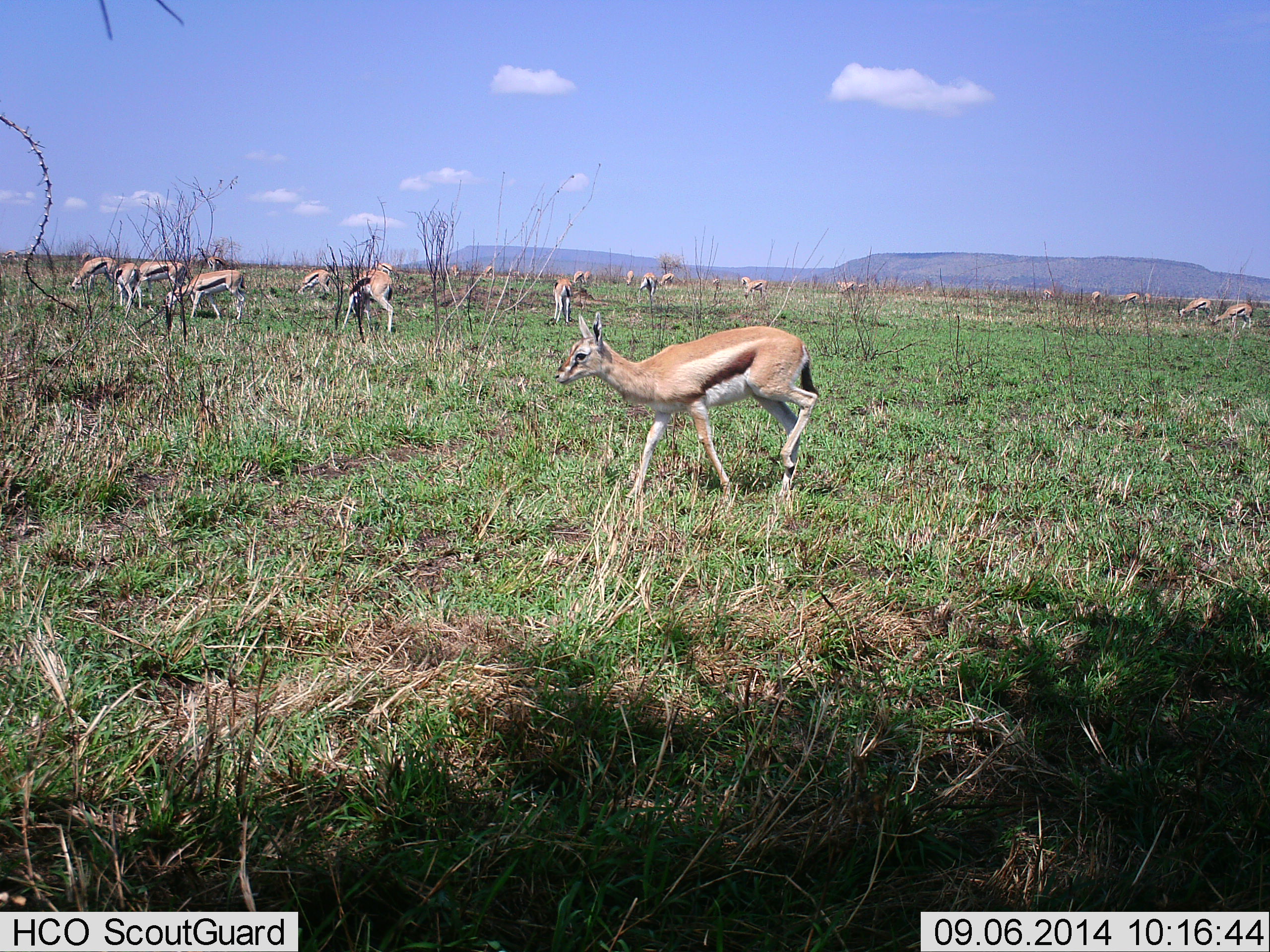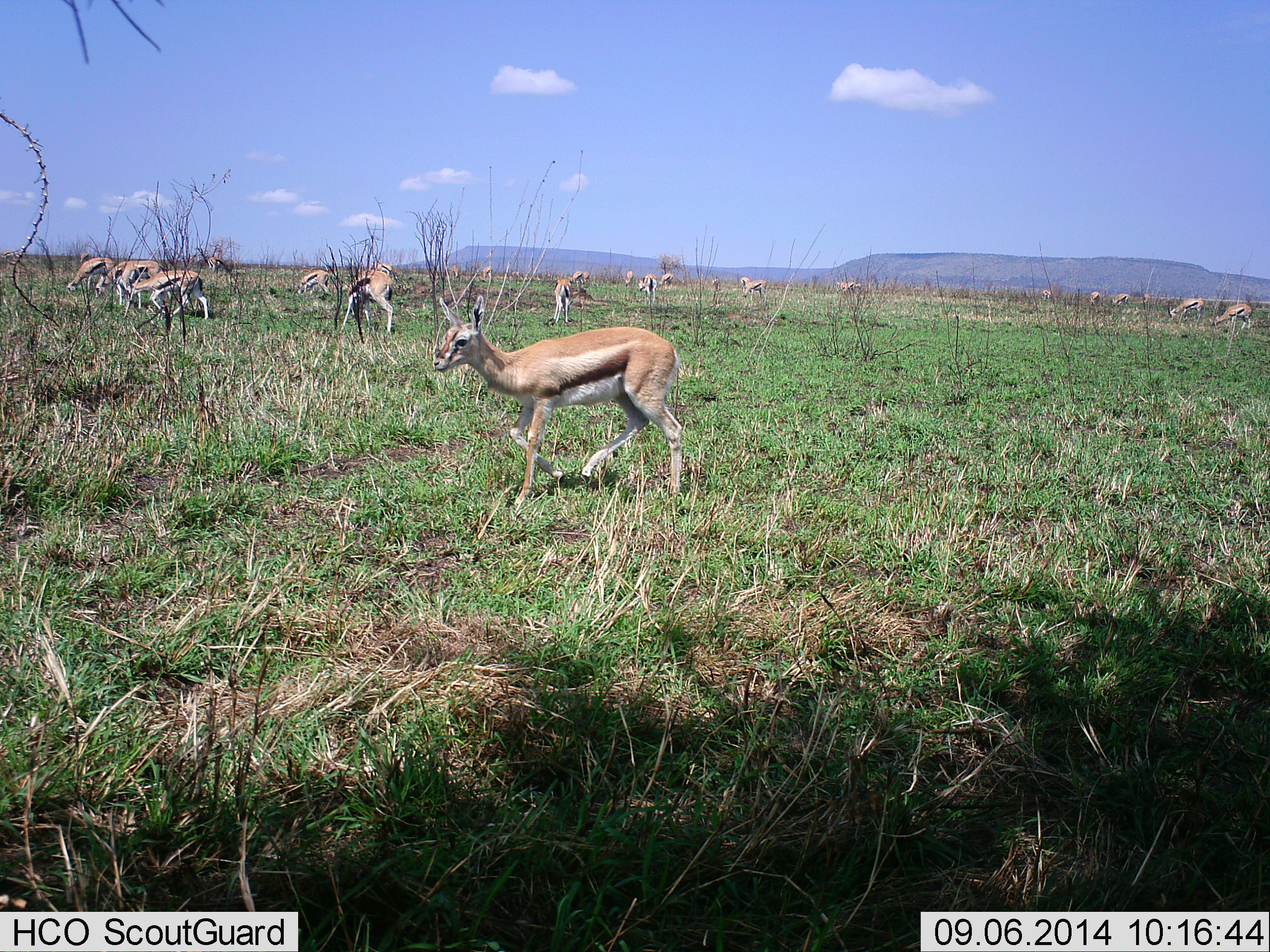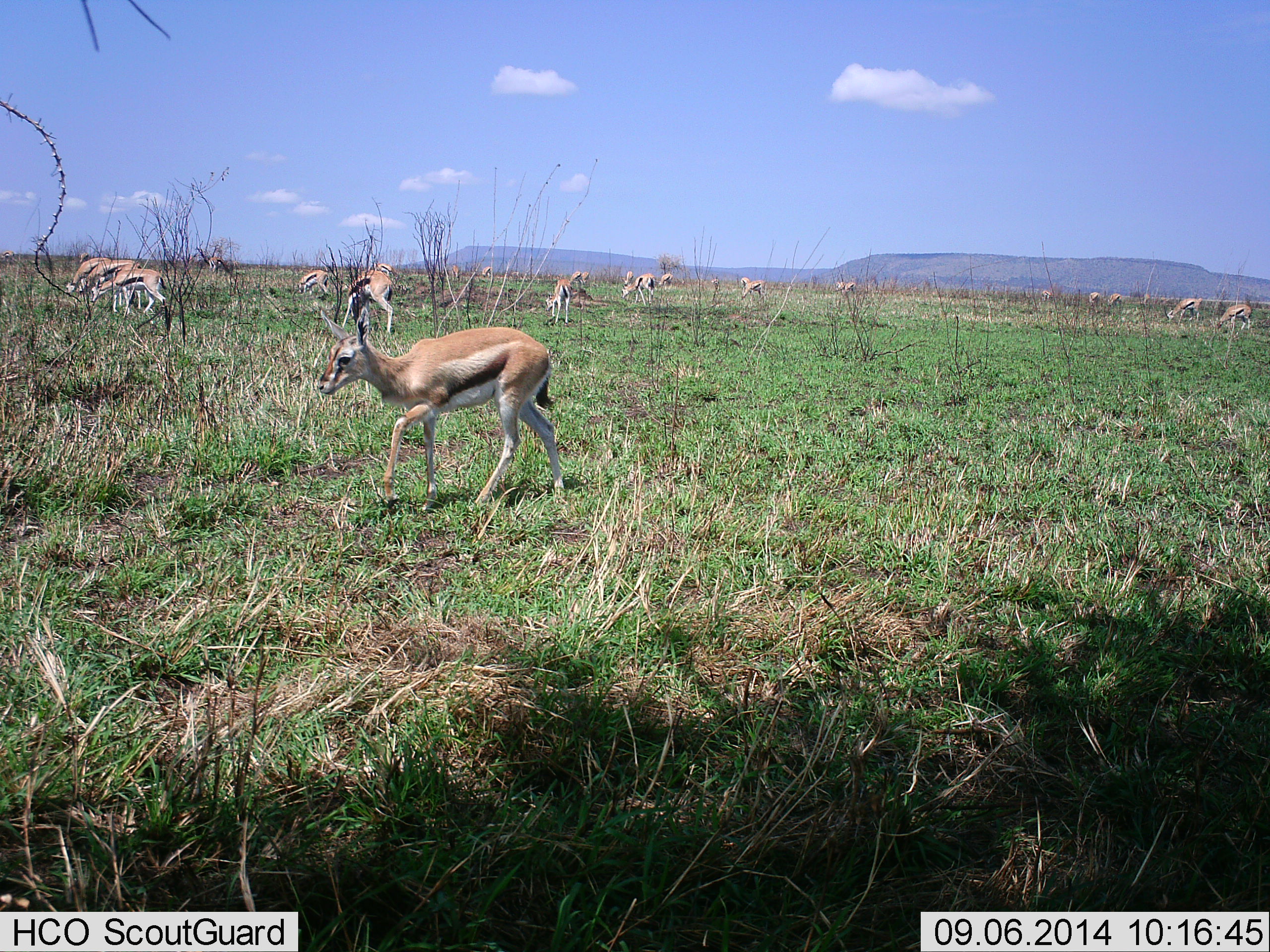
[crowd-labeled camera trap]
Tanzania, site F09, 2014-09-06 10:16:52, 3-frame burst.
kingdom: Animalia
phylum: Chordata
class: Mammalia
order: Artiodactyla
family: Bovidae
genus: Eudorcas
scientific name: Eudorcas thomsonii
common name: thomson's gazelle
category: gazellethomsons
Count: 11-50.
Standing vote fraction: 80%.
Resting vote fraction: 0%.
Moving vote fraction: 70%.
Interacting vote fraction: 10%.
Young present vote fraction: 0%.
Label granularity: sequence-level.